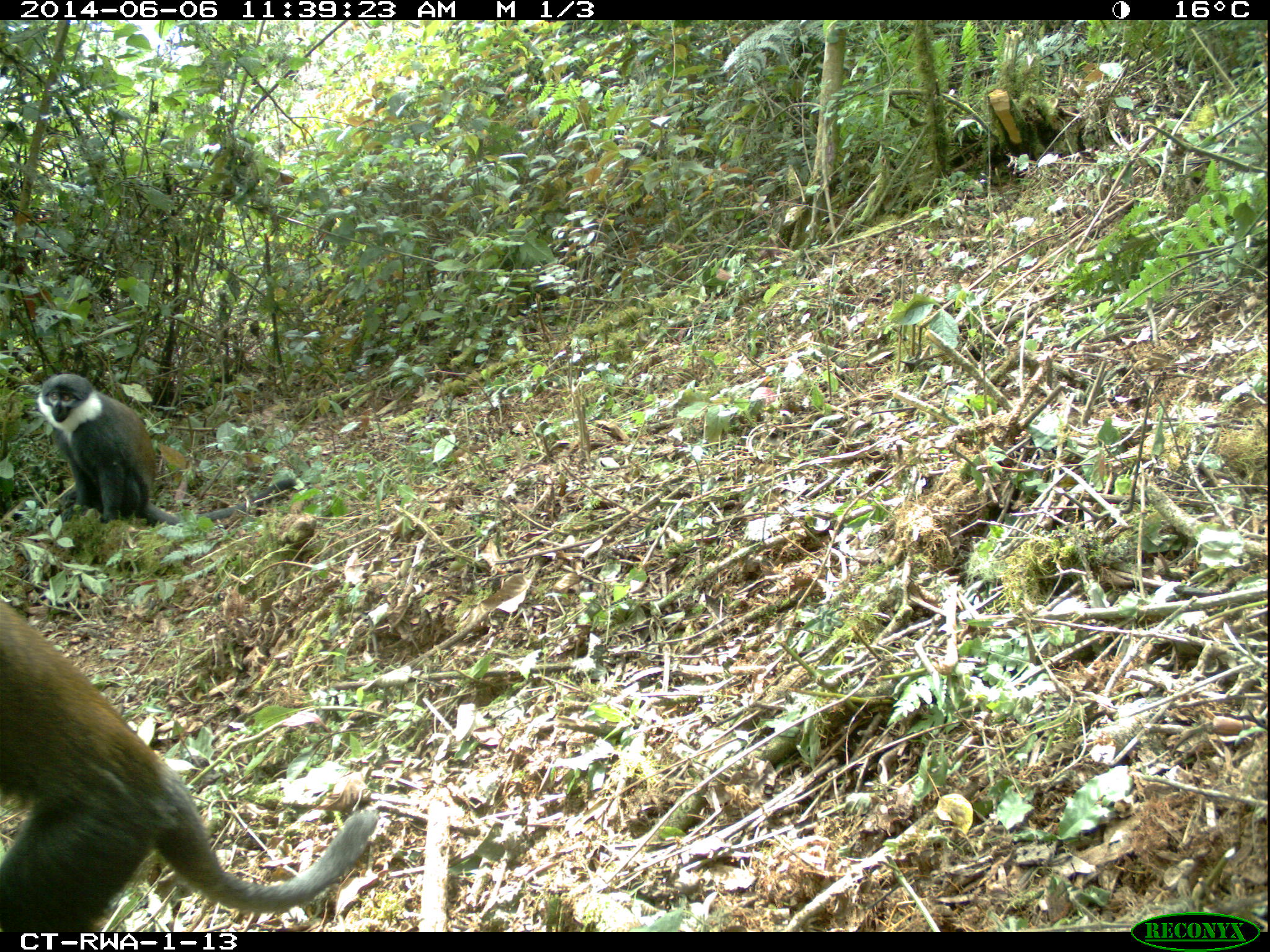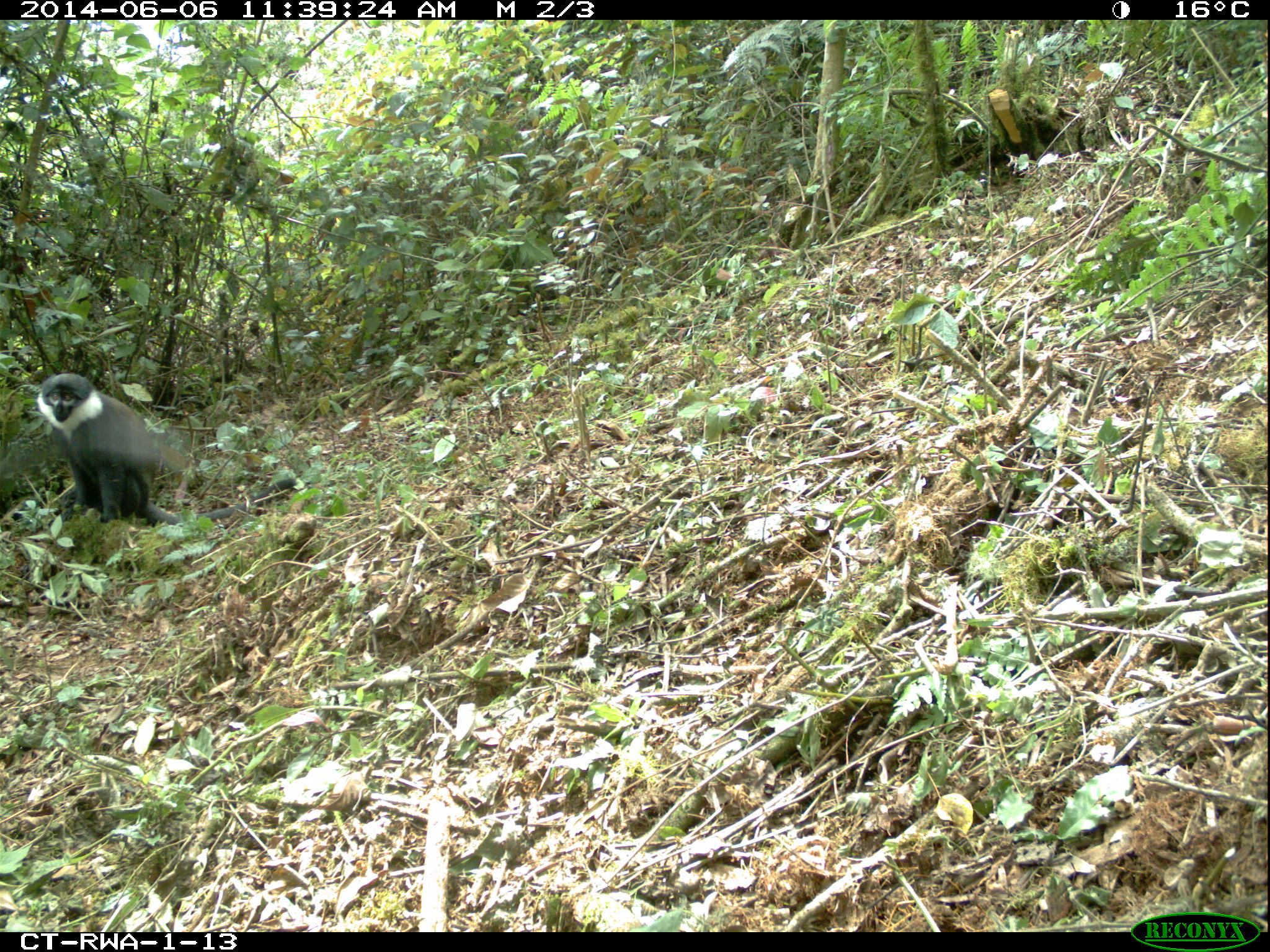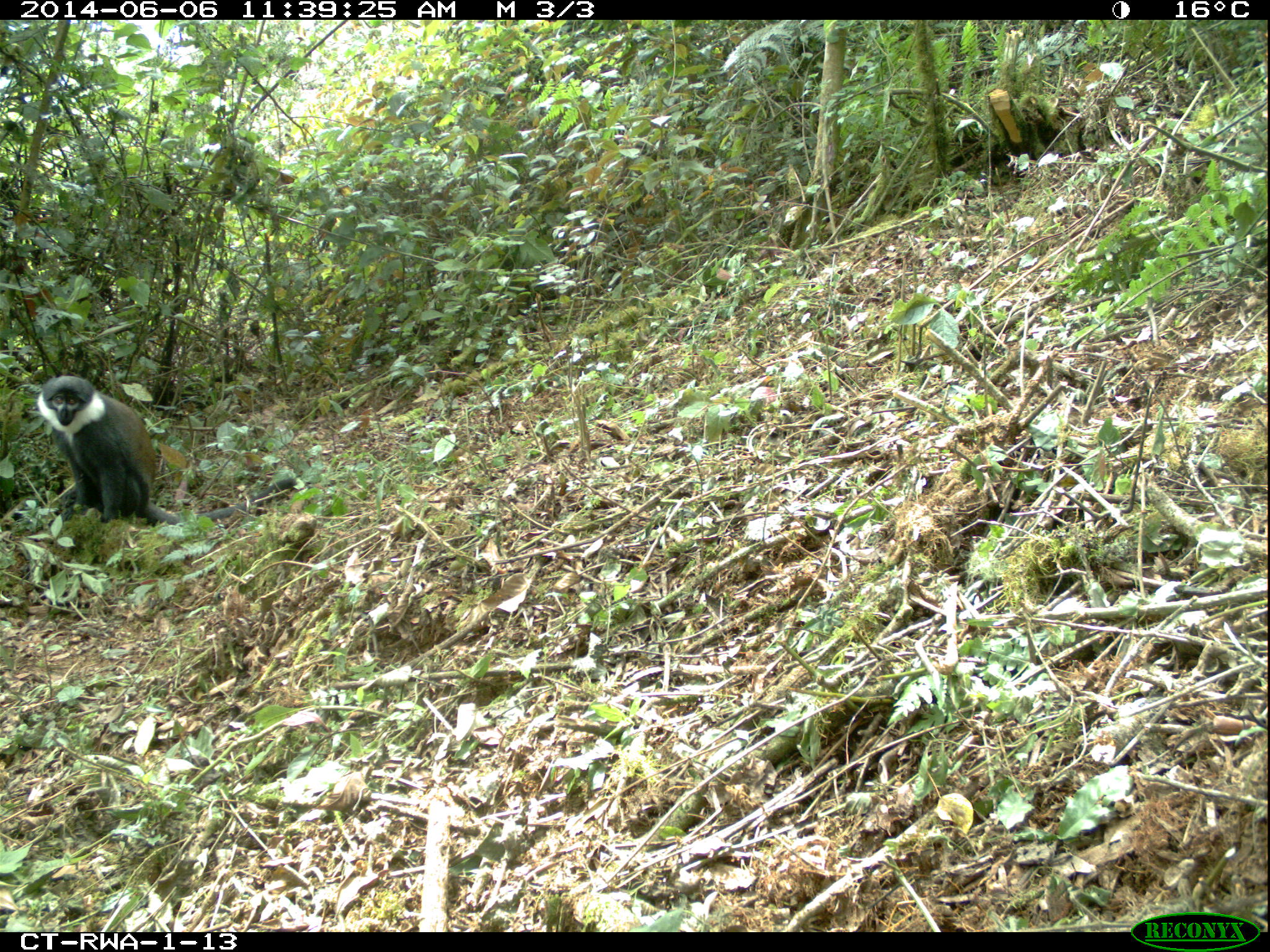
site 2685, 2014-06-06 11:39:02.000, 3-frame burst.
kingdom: Animalia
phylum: Chordata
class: Mammalia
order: Primates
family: Cercopithecidae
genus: Allochrocebus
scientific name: Allochrocebus lhoesti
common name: l'hoest's monkey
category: cercopithecus lhoesti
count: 2